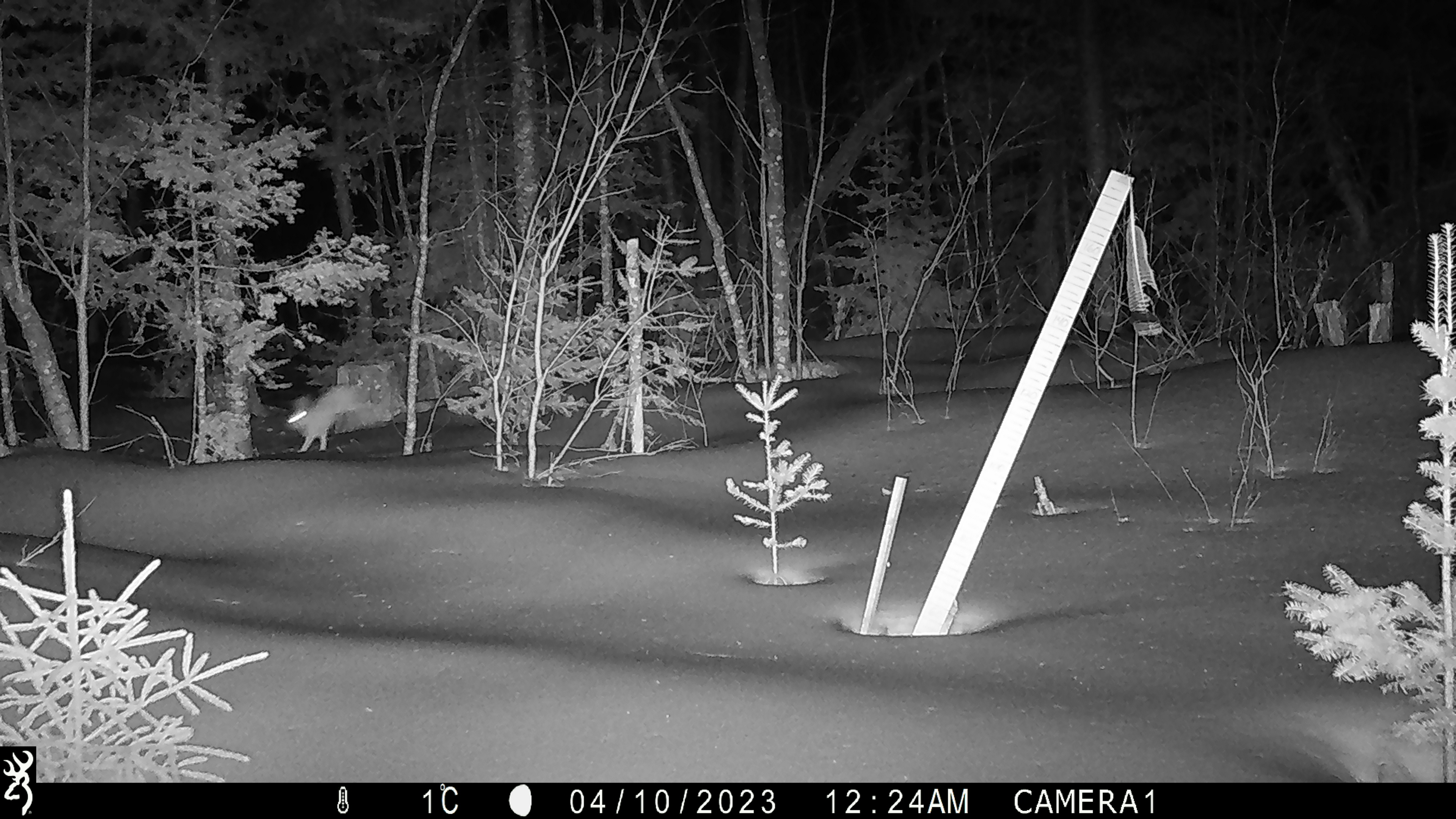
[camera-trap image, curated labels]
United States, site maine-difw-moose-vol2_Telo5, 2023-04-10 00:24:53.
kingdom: Animalia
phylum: Chordata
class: Mammalia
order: Lagomorpha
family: Leporidae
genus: Sylvilagus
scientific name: Sylvilagus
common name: cottontail rabbit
Cottontail rabbit (Sylvilagus).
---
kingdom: Animalia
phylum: Chordata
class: Mammalia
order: Lagomorpha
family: Leporidae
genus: Lepus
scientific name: Lepus americanus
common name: snowshoe hare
Snowshoe hare (Lepus americanus).